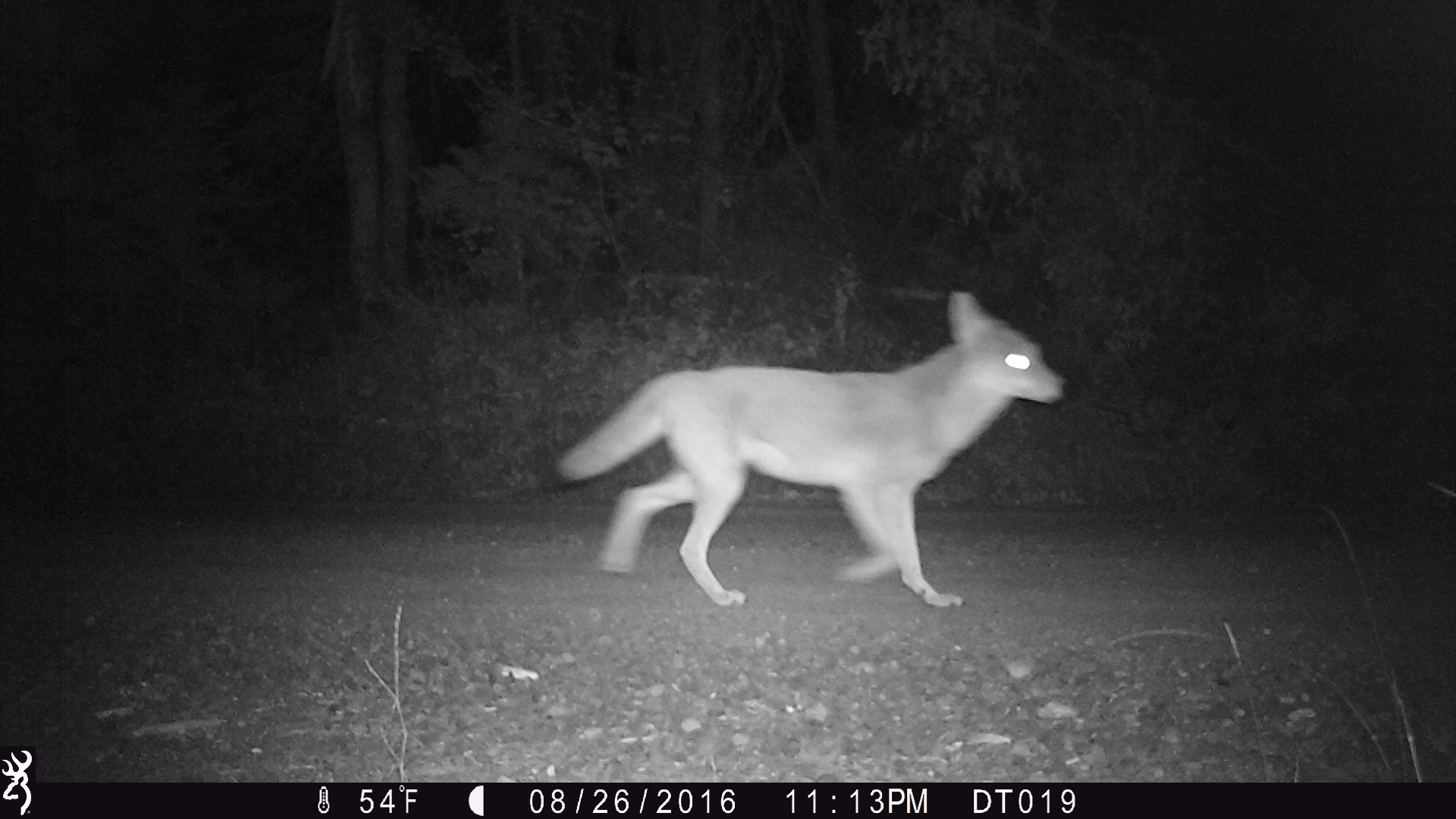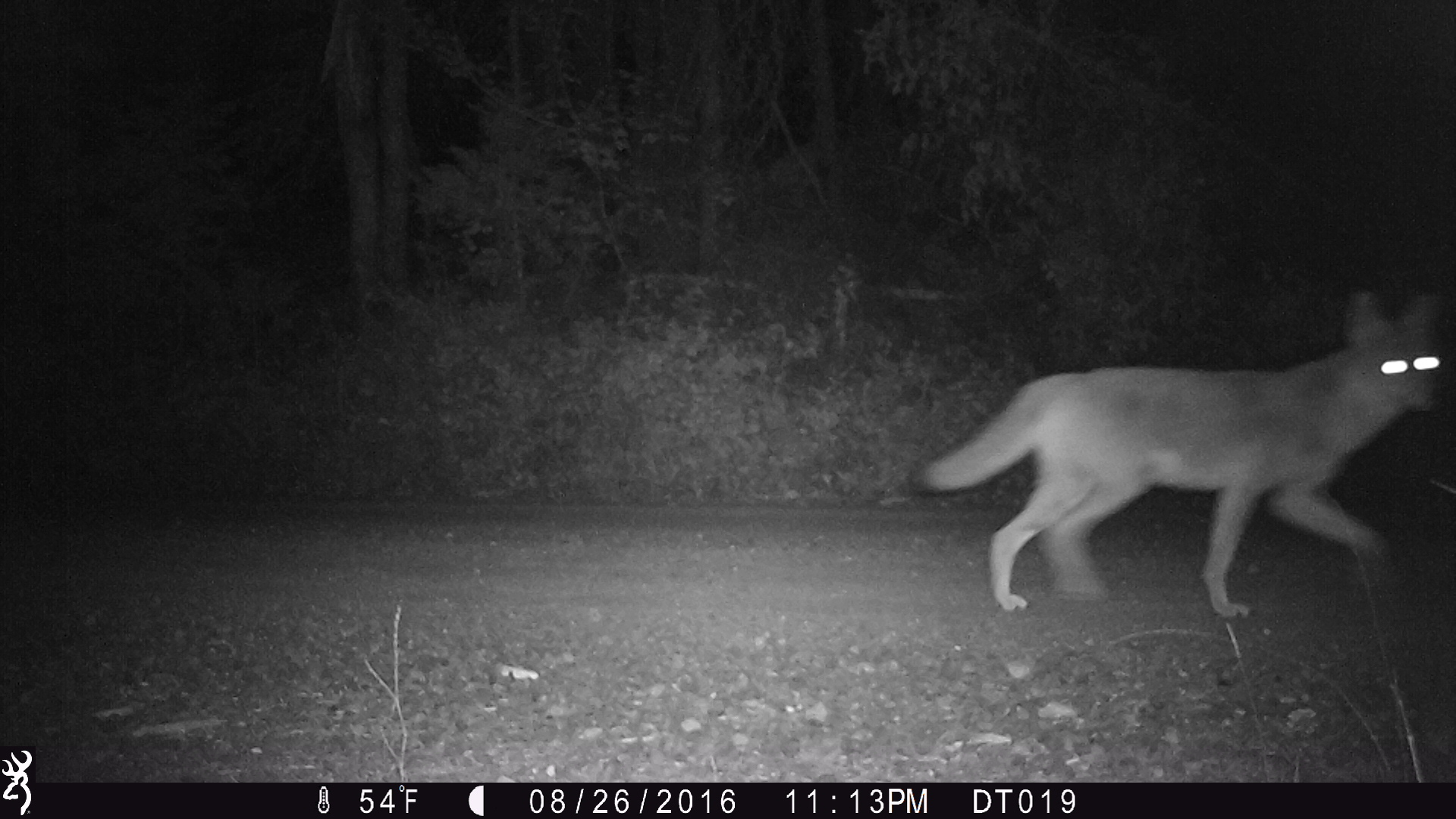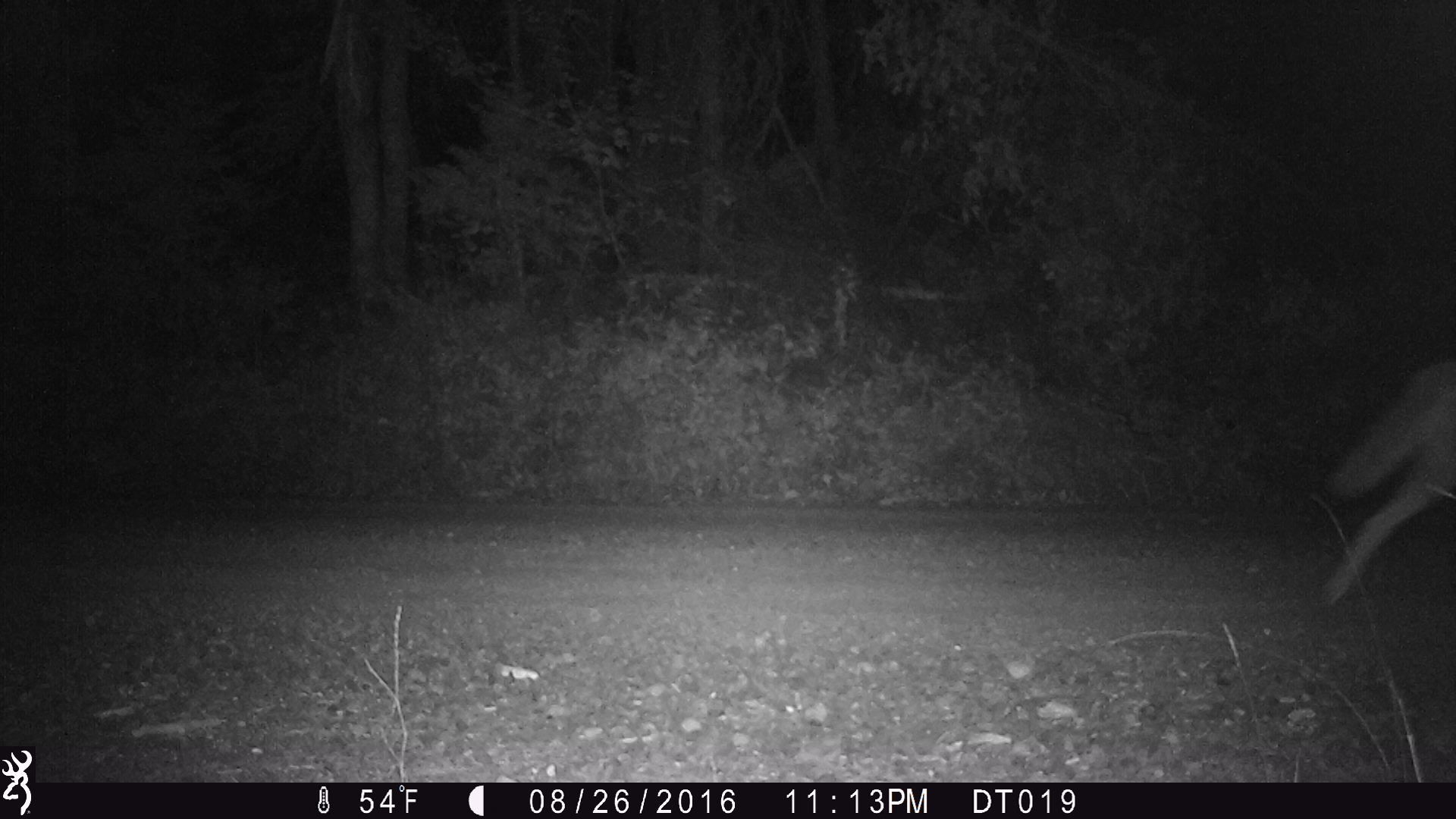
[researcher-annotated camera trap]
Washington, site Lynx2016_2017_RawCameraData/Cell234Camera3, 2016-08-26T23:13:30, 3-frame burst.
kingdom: Animalia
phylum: Chordata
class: Mammalia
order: Carnivora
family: Canidae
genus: Canis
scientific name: Canis latrans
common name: coyote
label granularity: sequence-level